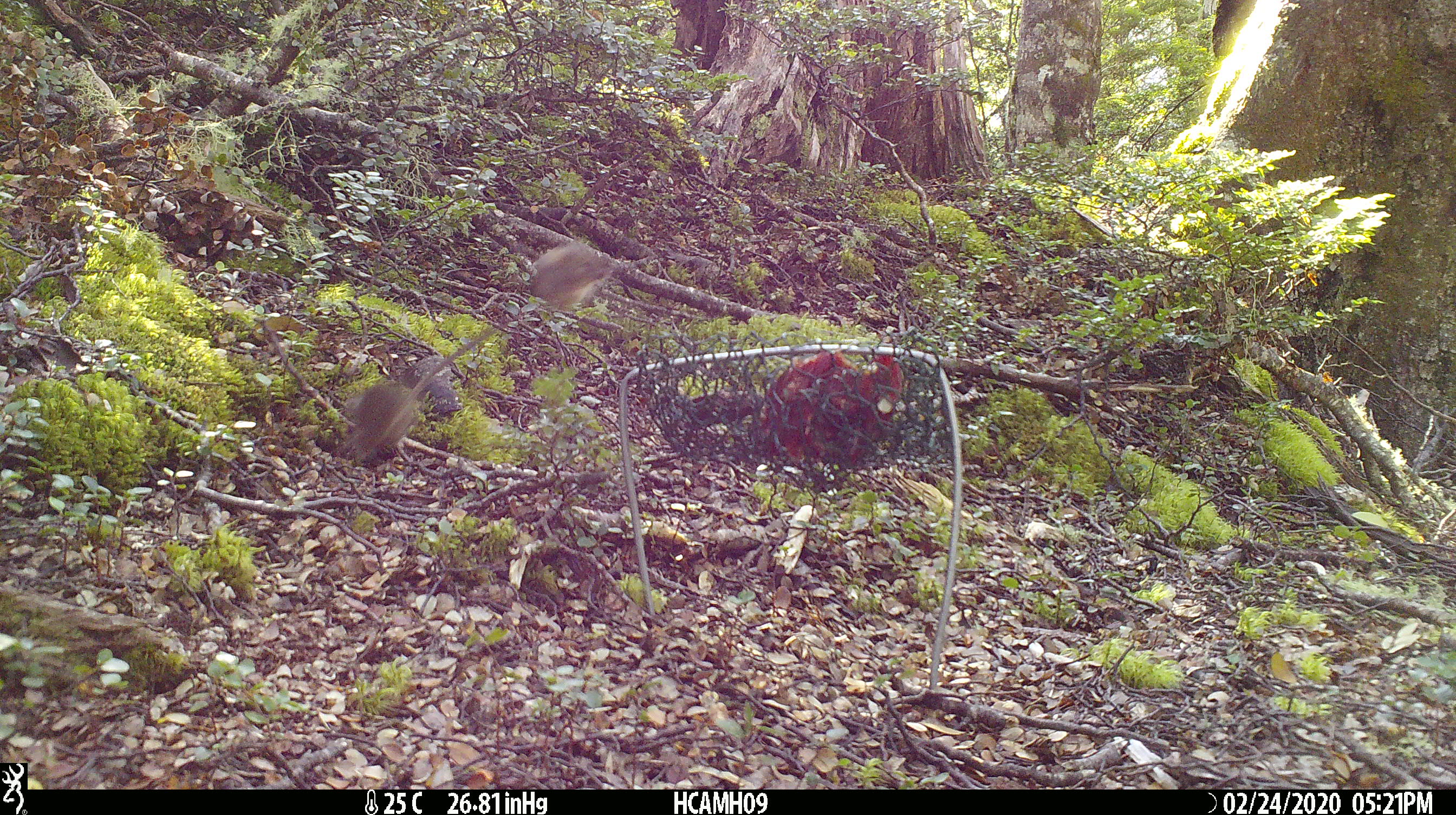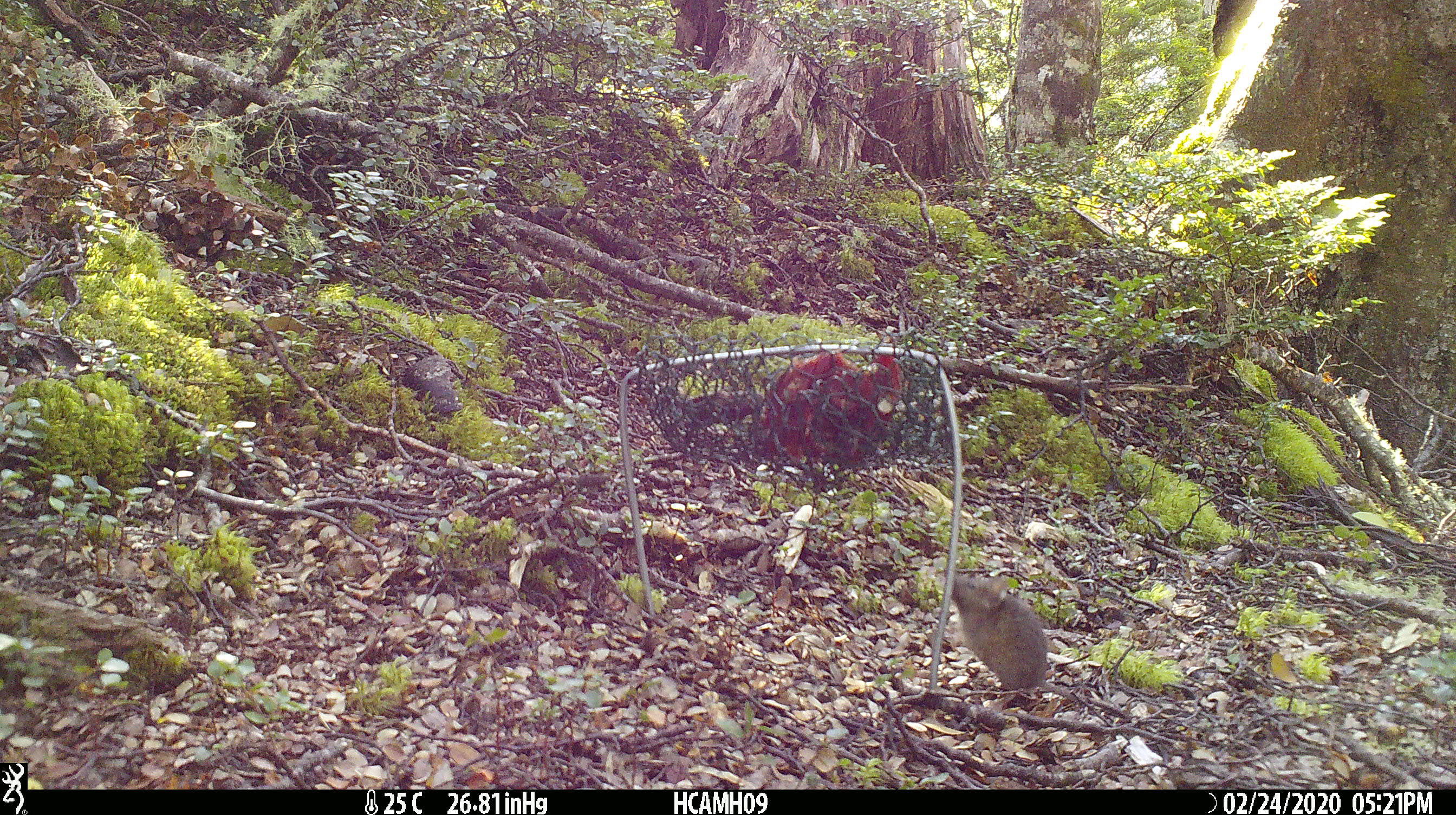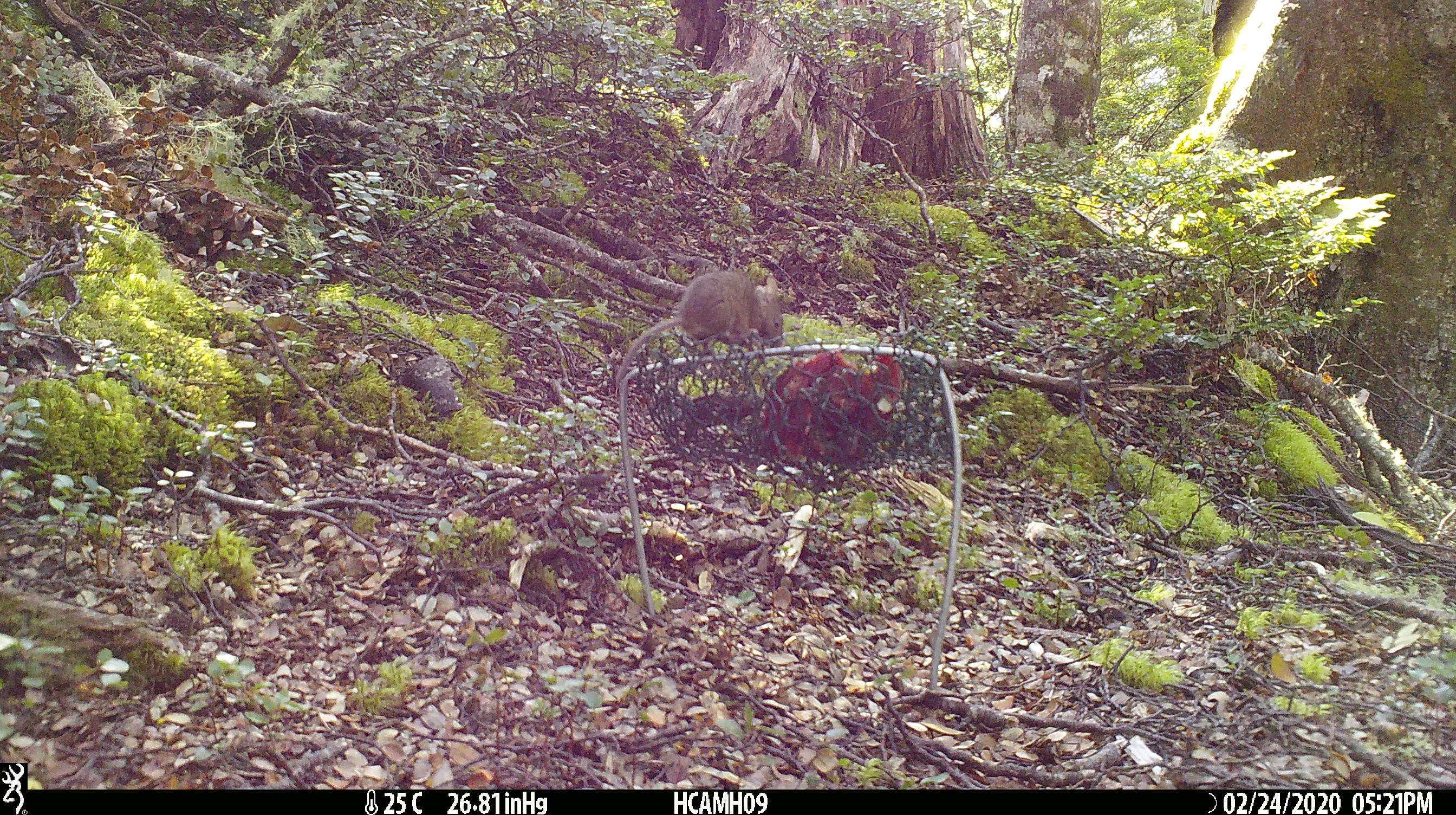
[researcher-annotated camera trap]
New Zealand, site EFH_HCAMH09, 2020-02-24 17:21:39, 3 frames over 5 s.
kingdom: Animalia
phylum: Chordata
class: Mammalia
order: Rodentia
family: Muridae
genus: Mus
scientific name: Mus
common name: mouse